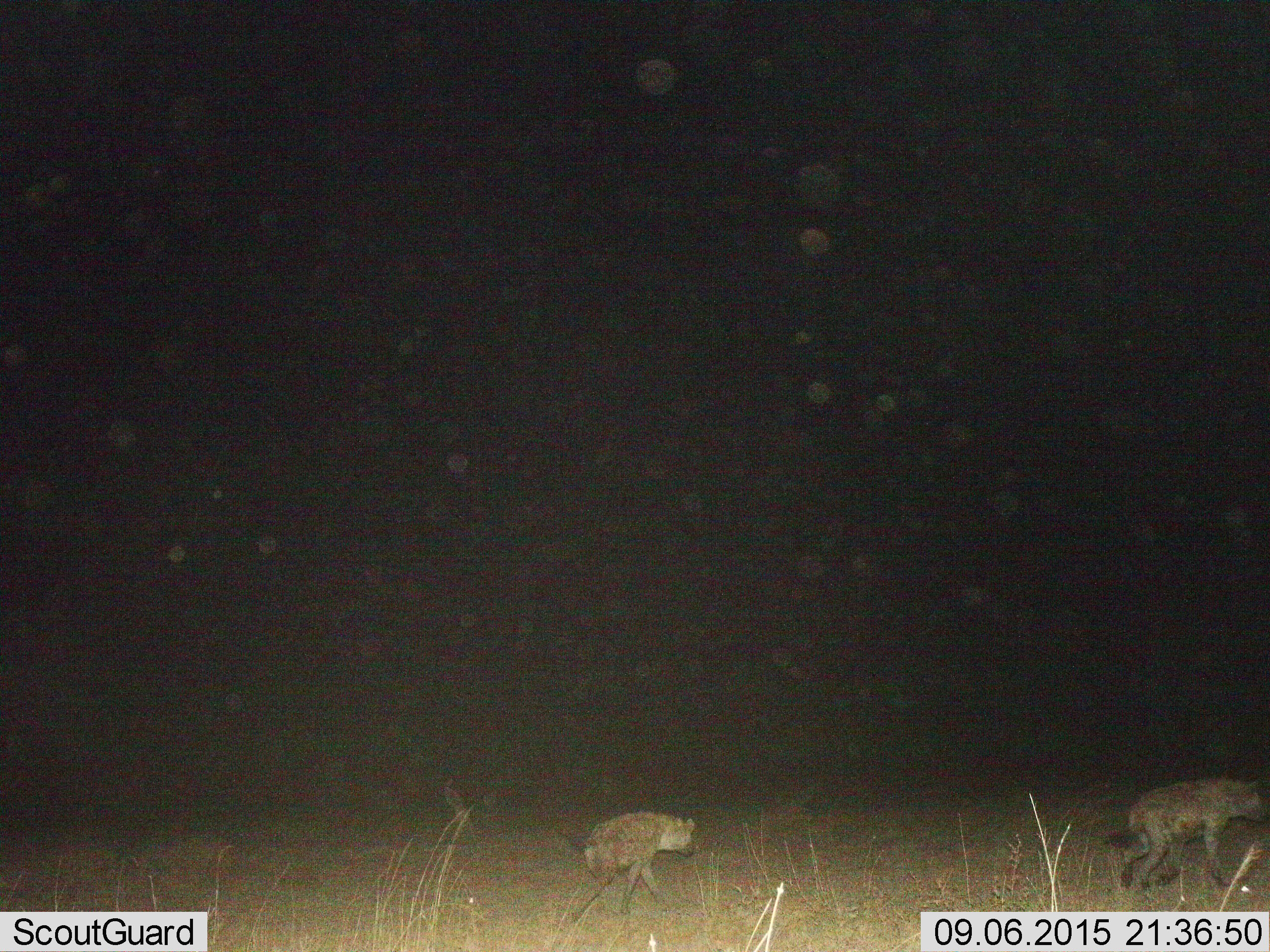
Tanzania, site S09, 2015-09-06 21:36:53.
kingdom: Animalia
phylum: Chordata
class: Mammalia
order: Carnivora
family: Hyaenidae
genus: Crocuta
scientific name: Crocuta crocuta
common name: spotted hyena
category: hyenaspotted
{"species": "hyenaspotted (spotted hyena) (Crocuta crocuta)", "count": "2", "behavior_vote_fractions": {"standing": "14%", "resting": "0%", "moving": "100%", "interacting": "0%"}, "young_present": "14%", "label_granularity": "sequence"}